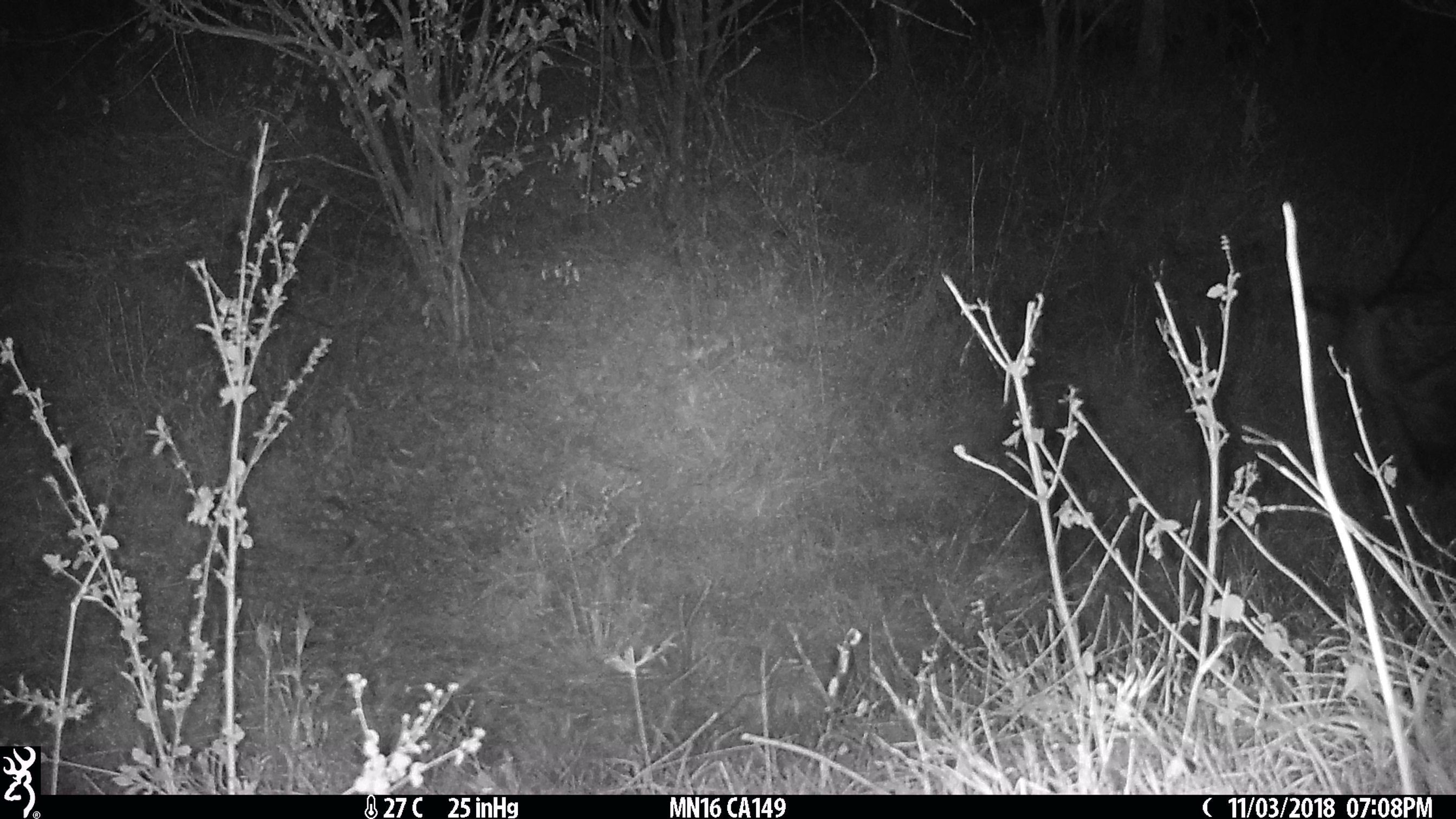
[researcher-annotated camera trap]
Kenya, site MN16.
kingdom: Animalia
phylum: Chordata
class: Mammalia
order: Artiodactyla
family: Bovidae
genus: Syncerus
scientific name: Syncerus caffer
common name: buffalo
Buffalo (Syncerus caffer).